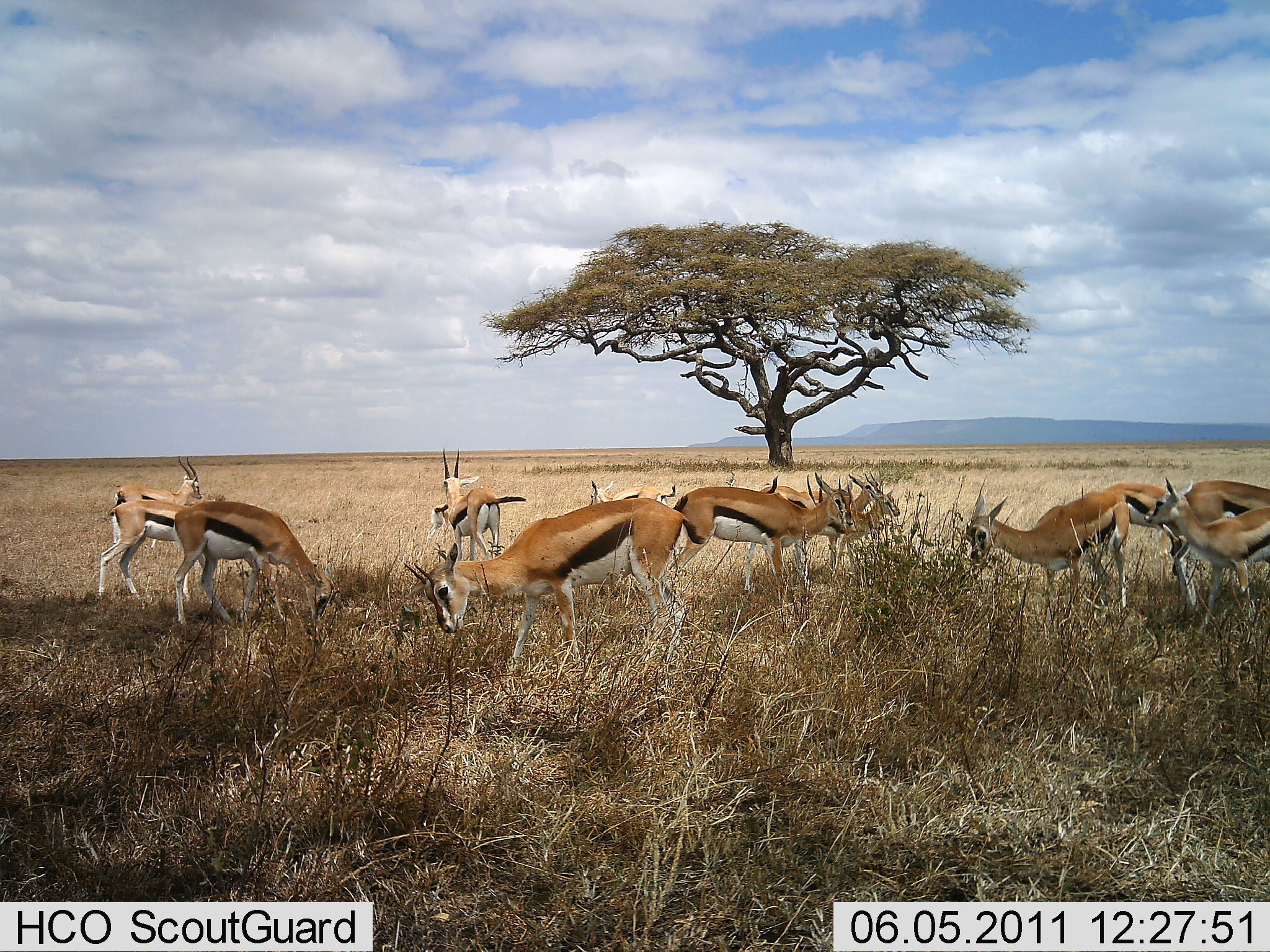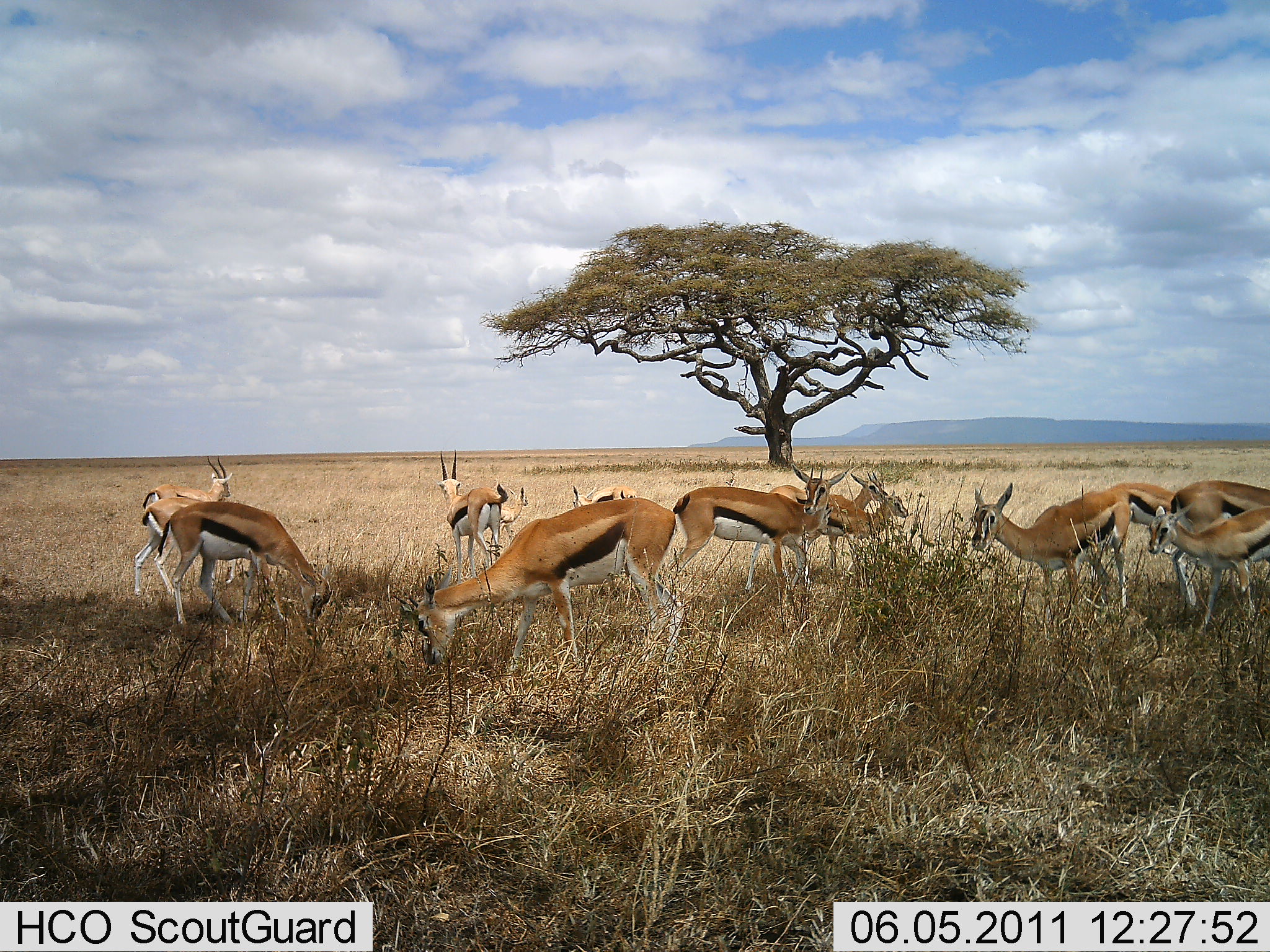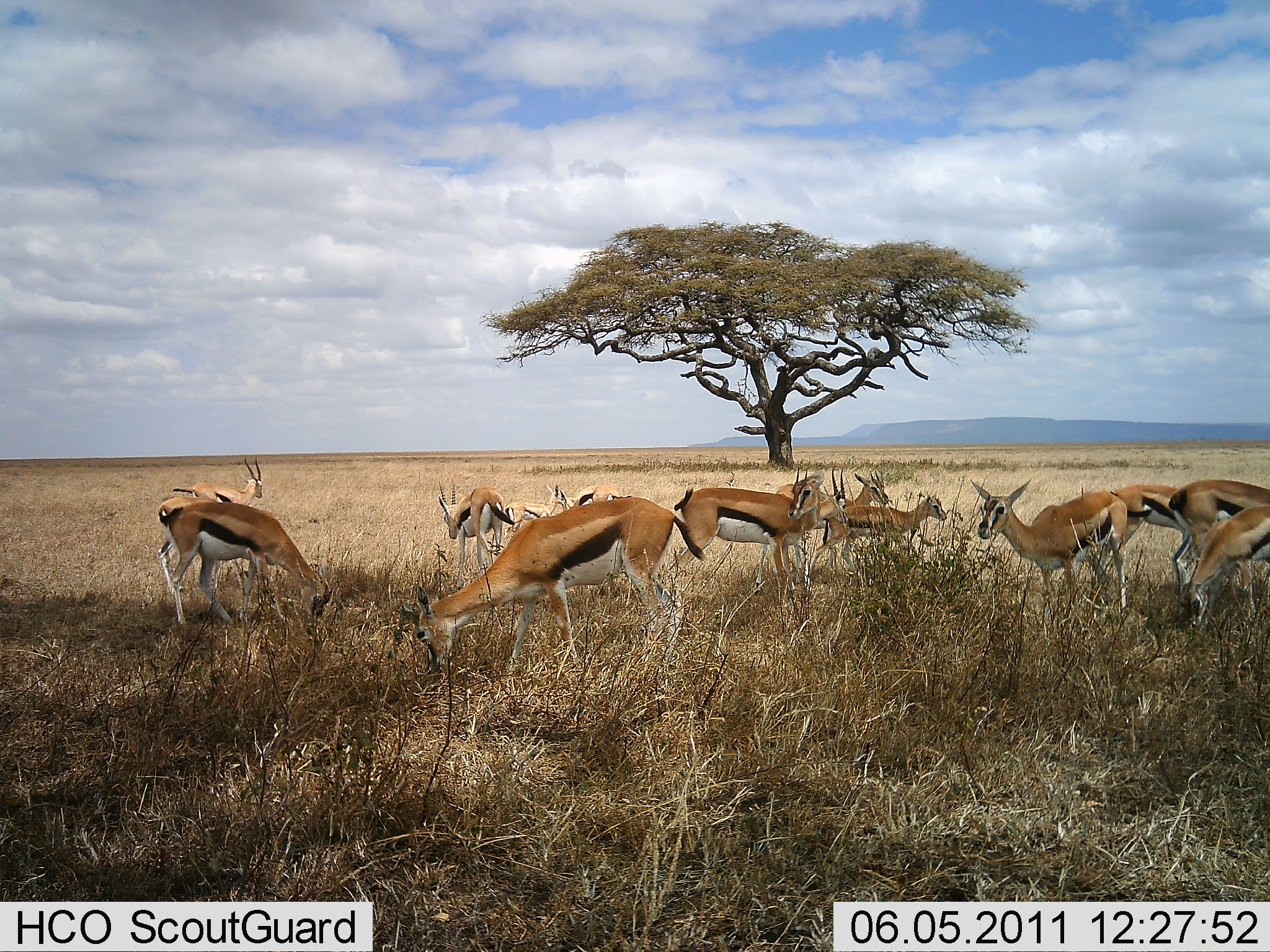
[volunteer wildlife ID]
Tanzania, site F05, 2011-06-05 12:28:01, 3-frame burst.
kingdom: Animalia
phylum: Chordata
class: Mammalia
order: Artiodactyla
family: Bovidae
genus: Eudorcas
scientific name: Eudorcas thomsonii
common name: thomson's gazelle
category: gazellethomsons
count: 11-50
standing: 60%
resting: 0%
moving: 10%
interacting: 0%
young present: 10%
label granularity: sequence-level